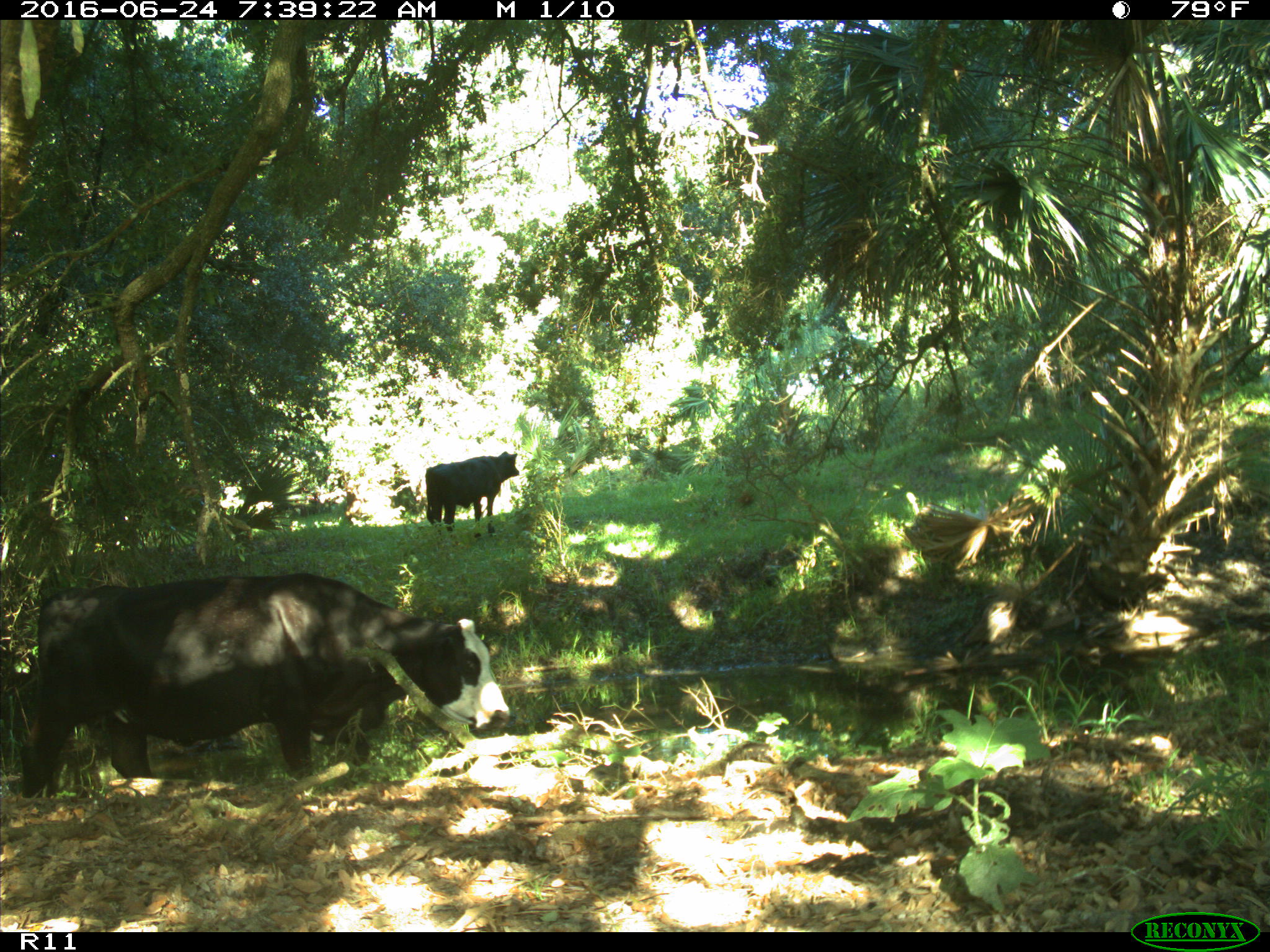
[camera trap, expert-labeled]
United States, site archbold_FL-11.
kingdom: Animalia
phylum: Chordata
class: Mammalia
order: Artiodactyla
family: Bovidae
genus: Bos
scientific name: Bos taurus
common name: domestic cow